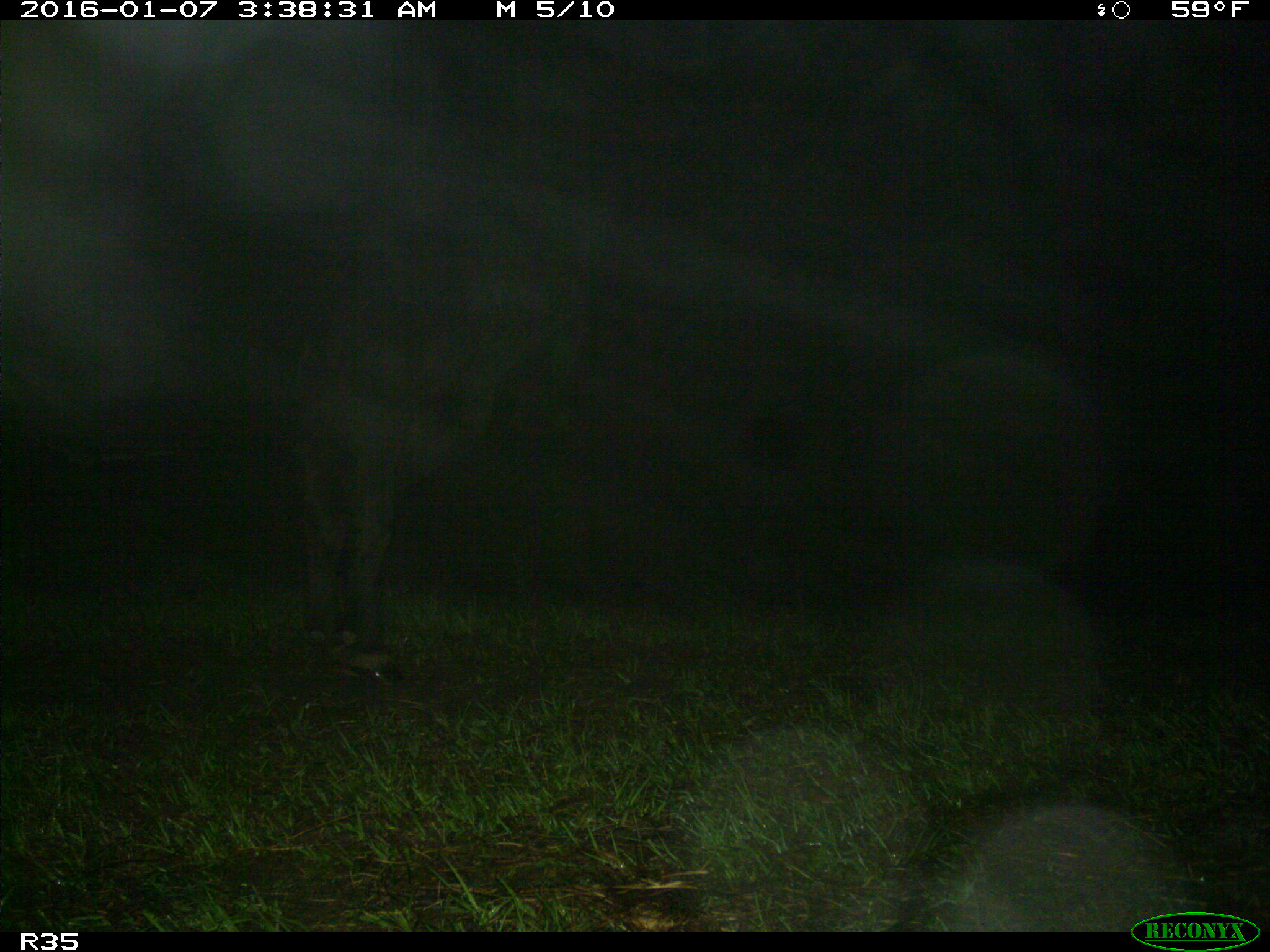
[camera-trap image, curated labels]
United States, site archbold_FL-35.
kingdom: Animalia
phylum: Chordata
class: Mammalia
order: Artiodactyla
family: Bovidae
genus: Bos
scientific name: Bos taurus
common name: domestic cow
Bos taurus (domestic cow).